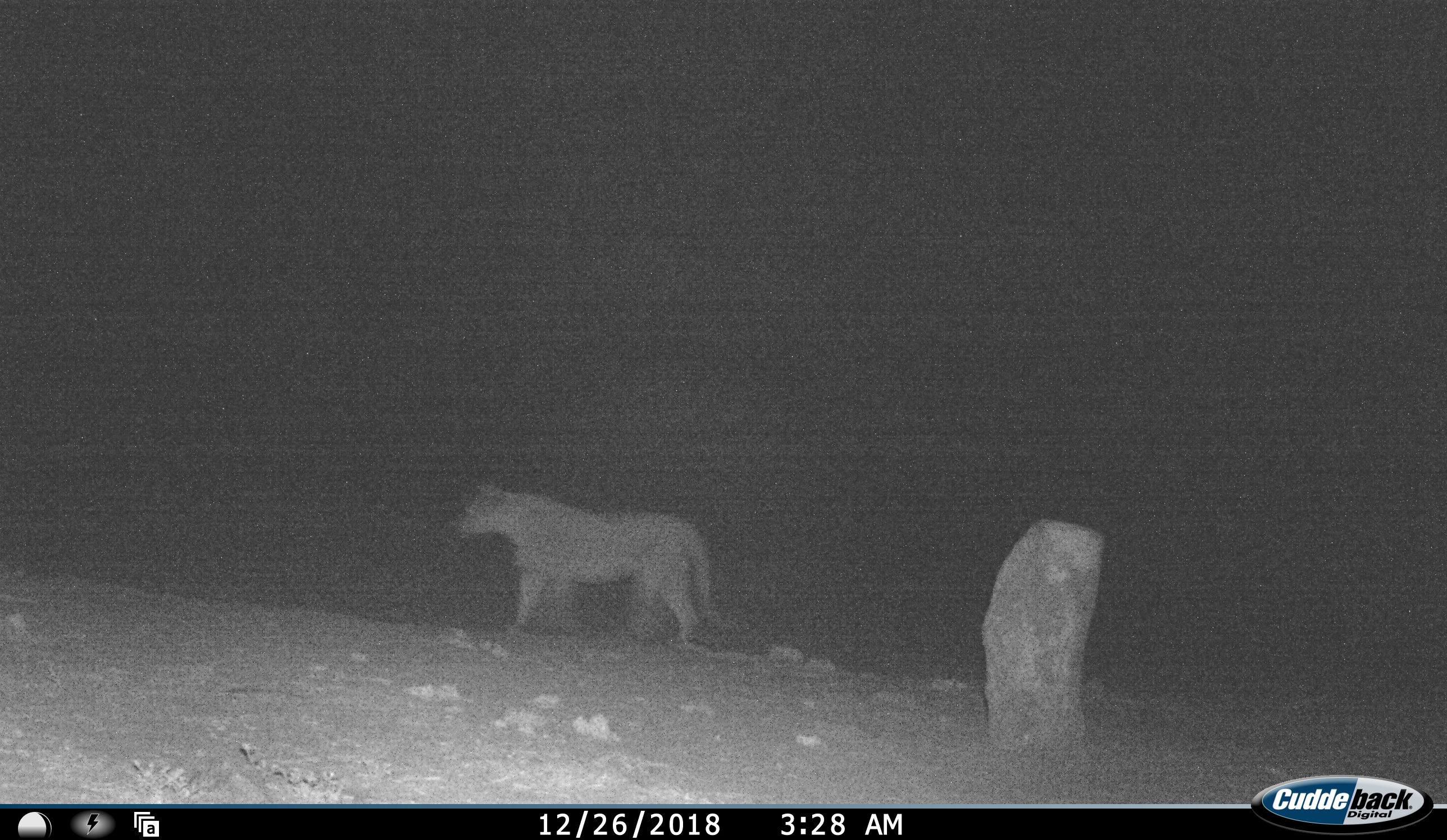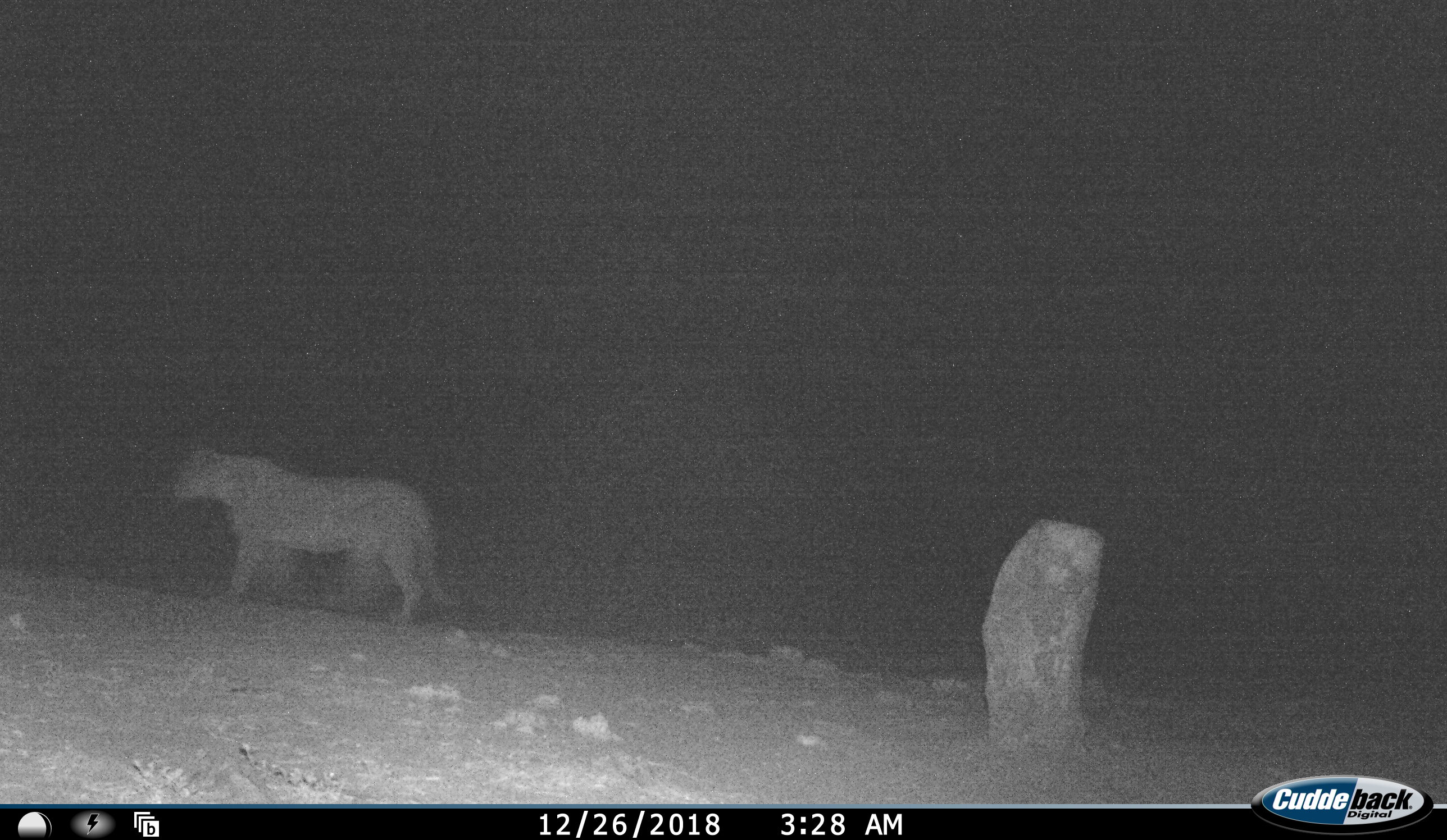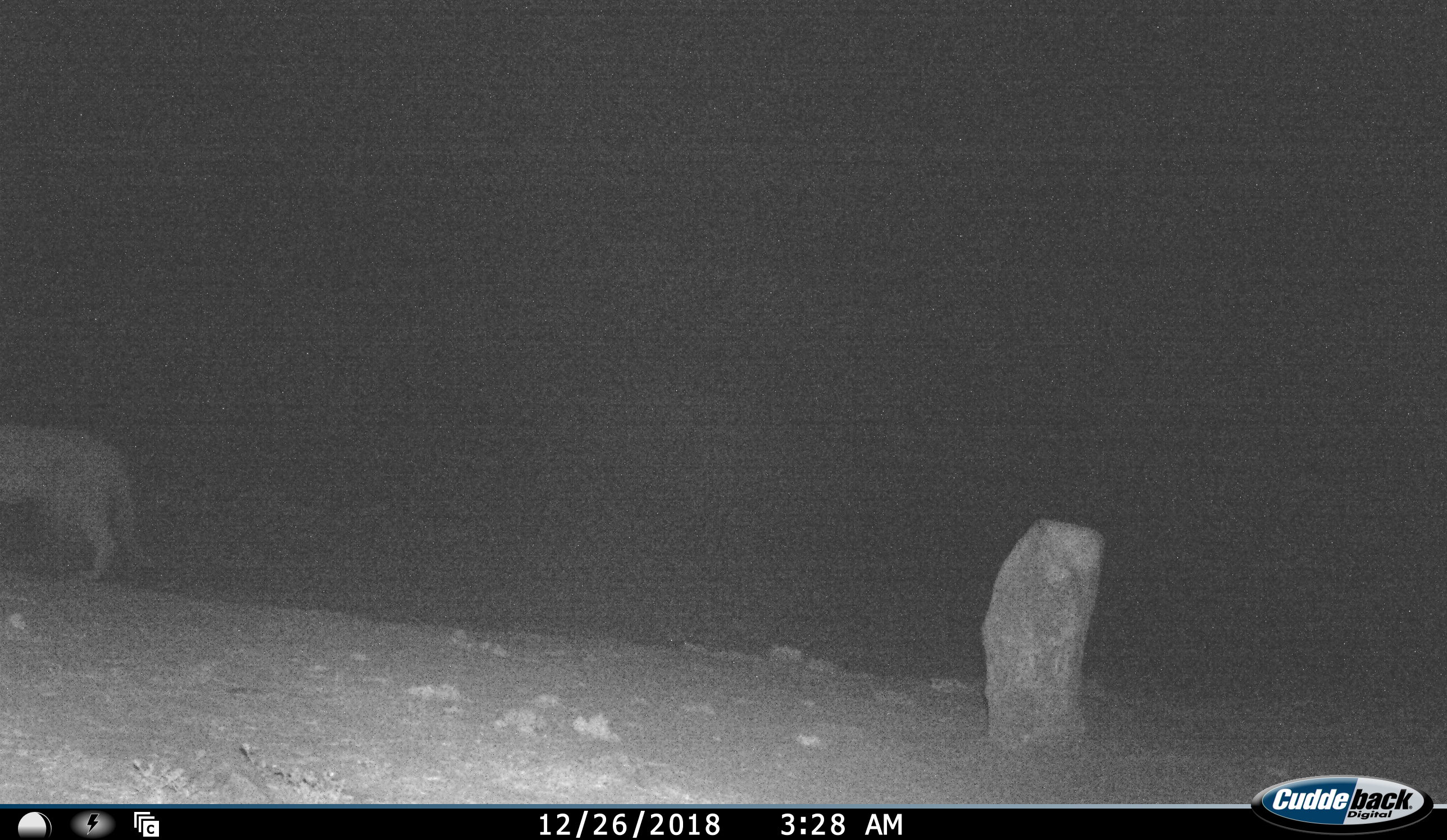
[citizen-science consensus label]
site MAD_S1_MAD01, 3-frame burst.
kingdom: Animalia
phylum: Chordata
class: Mammalia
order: Carnivora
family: Felidae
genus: Panthera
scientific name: Panthera leo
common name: lion female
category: lionfemale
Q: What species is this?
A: Lionfemale (lion female) (Panthera leo).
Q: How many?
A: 1.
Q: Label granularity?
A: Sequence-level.